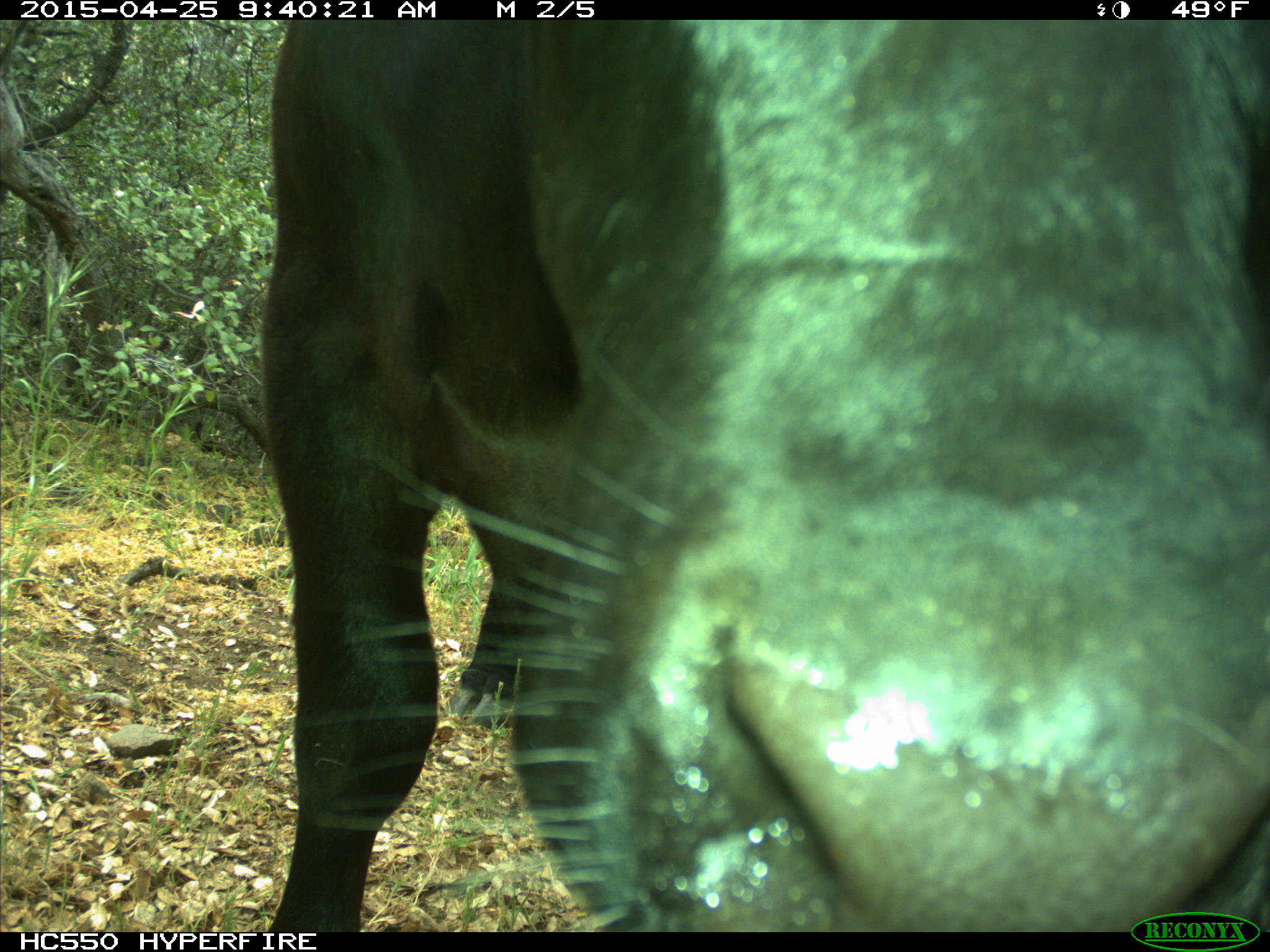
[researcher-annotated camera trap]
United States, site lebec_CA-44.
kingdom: Animalia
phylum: Chordata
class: Mammalia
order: Artiodactyla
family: Suidae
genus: Sus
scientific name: Sus scrofa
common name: wild boar